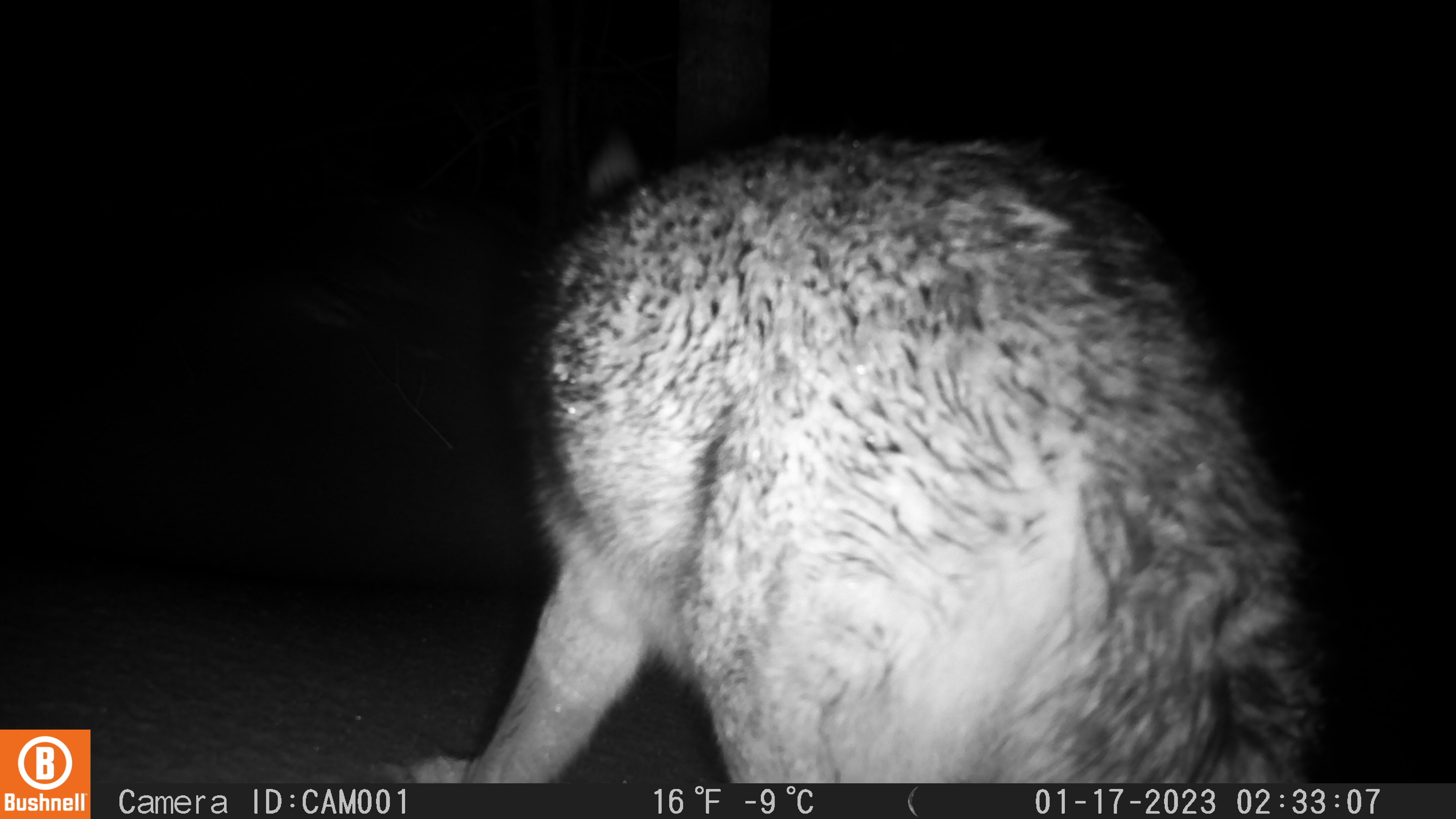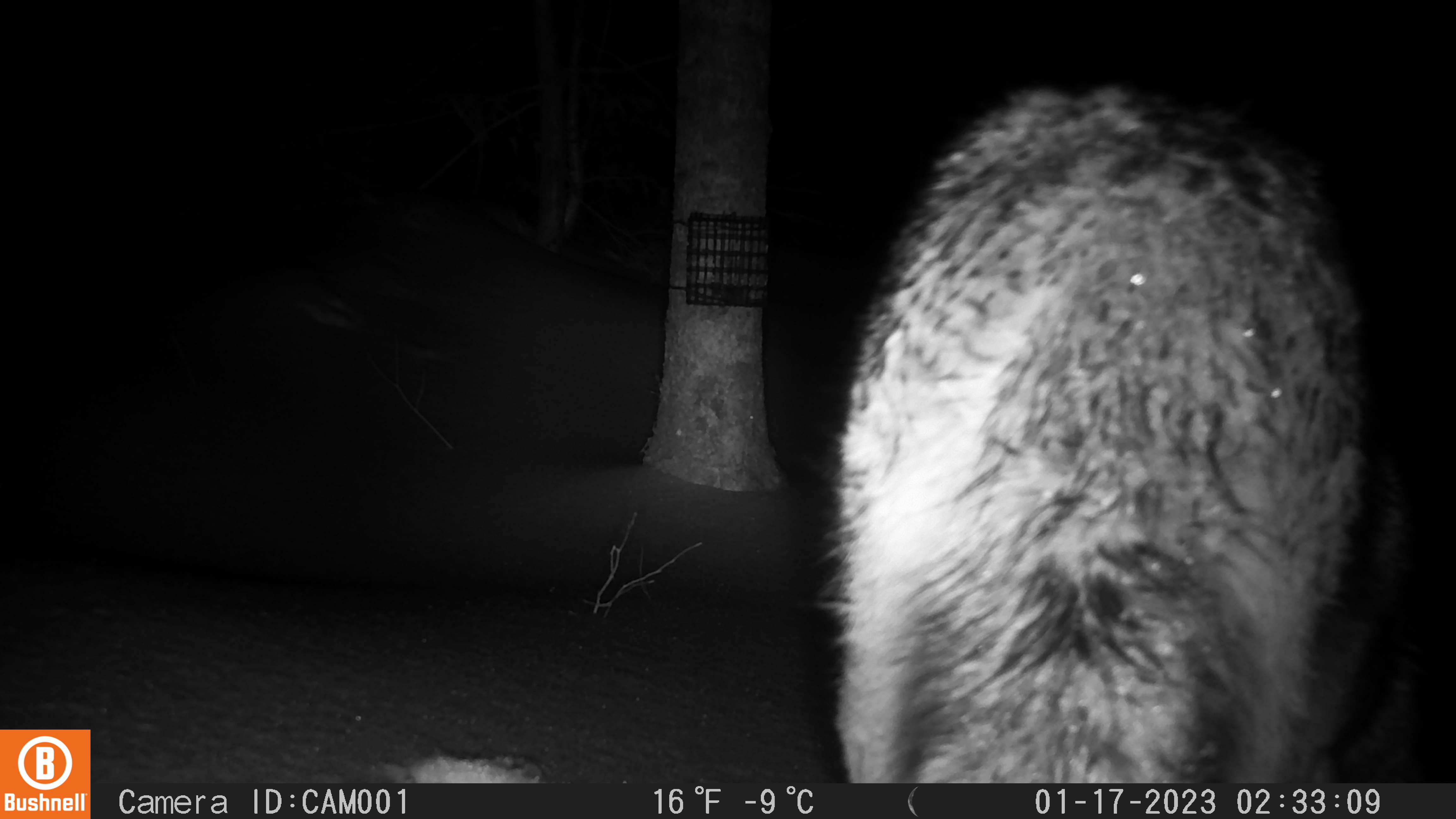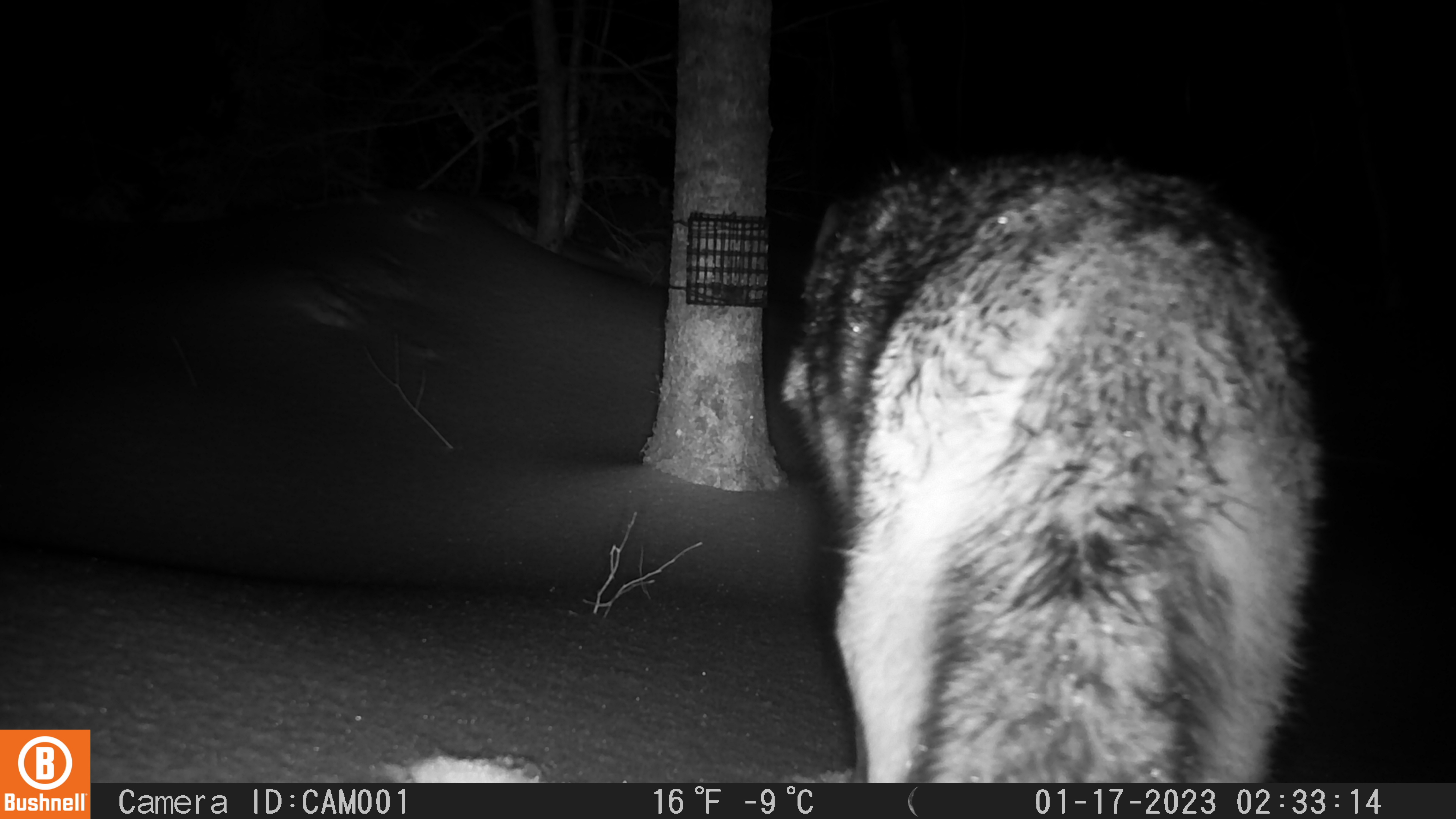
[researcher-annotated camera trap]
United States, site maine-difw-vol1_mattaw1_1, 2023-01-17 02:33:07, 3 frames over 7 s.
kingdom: Animalia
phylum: Chordata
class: Mammalia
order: Carnivora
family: Canidae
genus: Canis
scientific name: Canis latrans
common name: coyote